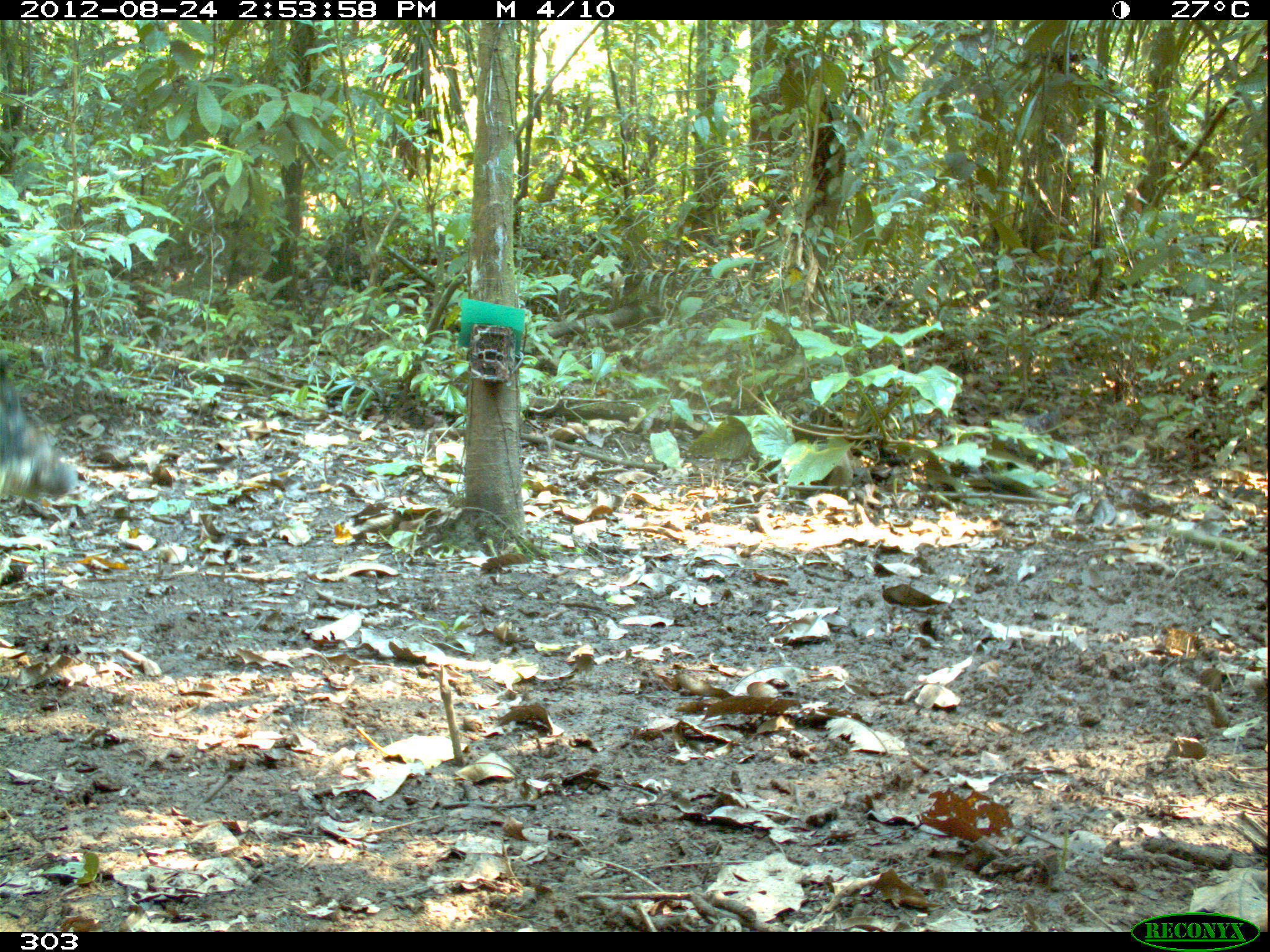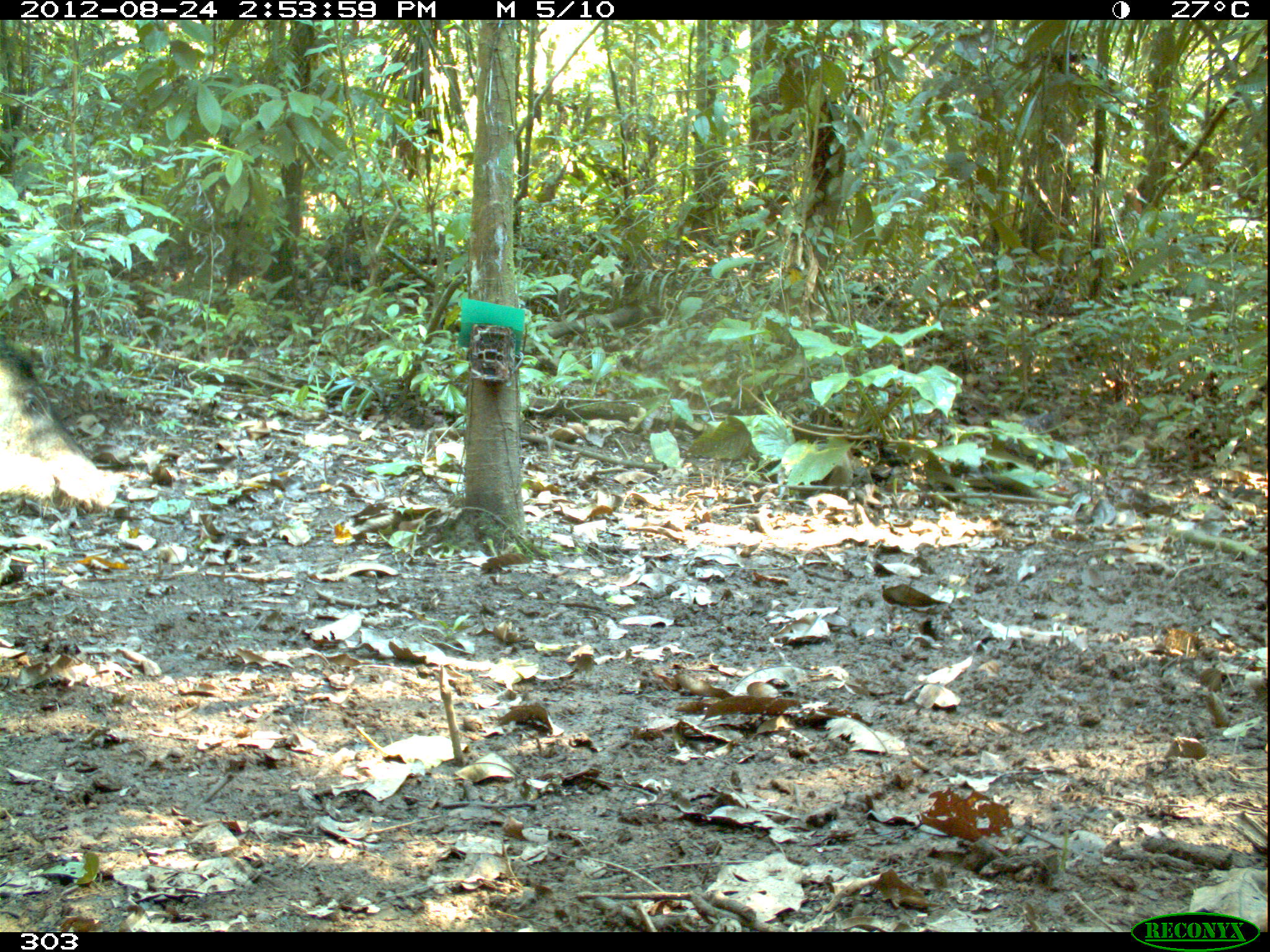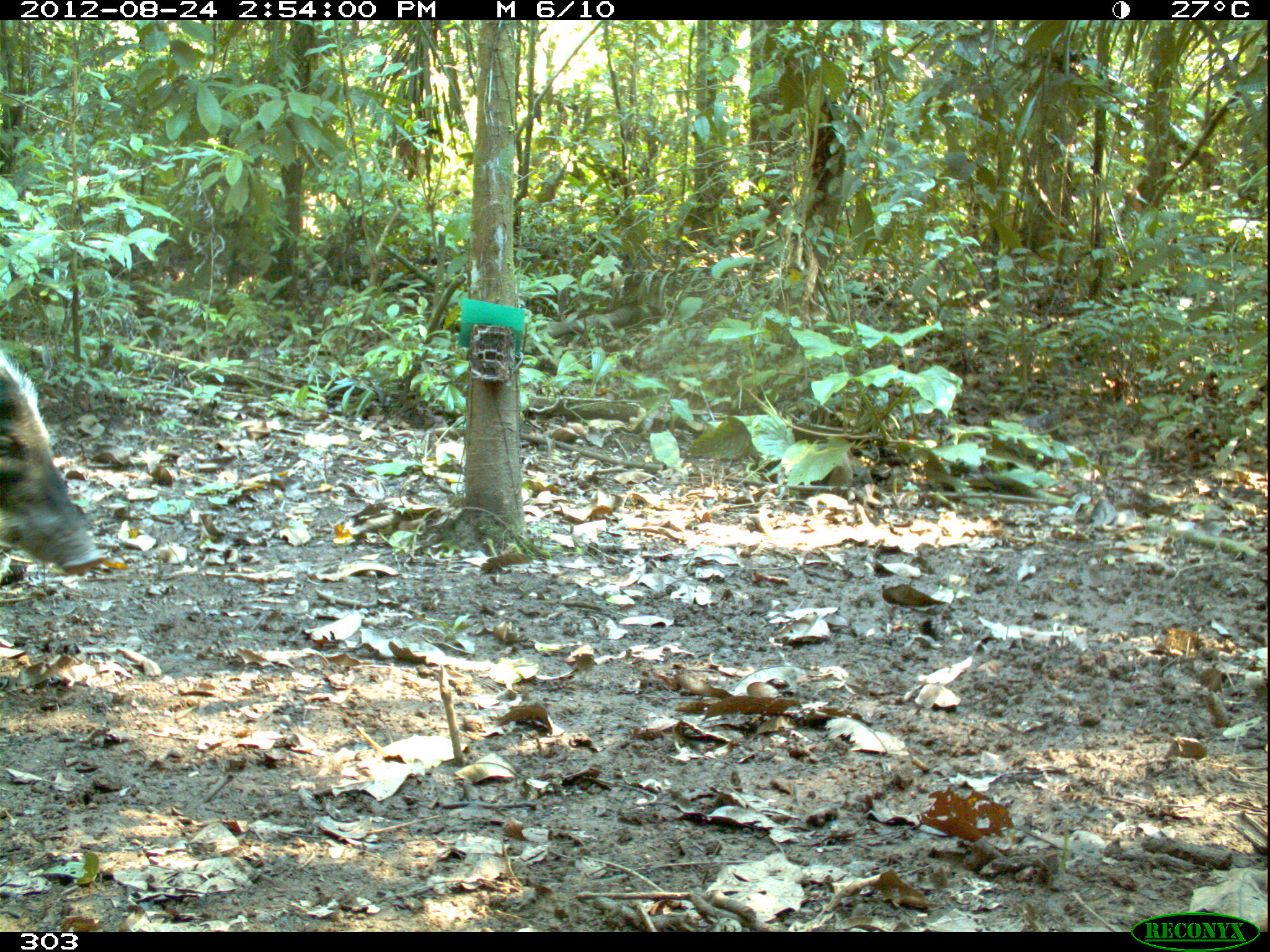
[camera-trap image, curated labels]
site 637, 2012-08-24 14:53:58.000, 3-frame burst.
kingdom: Animalia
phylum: Chordata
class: Mammalia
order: Artiodactyla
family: Tayassuidae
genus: Tayassu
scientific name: Tayassu pecari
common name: white-lipped peccary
Tayassu pecari (white-lipped peccary).